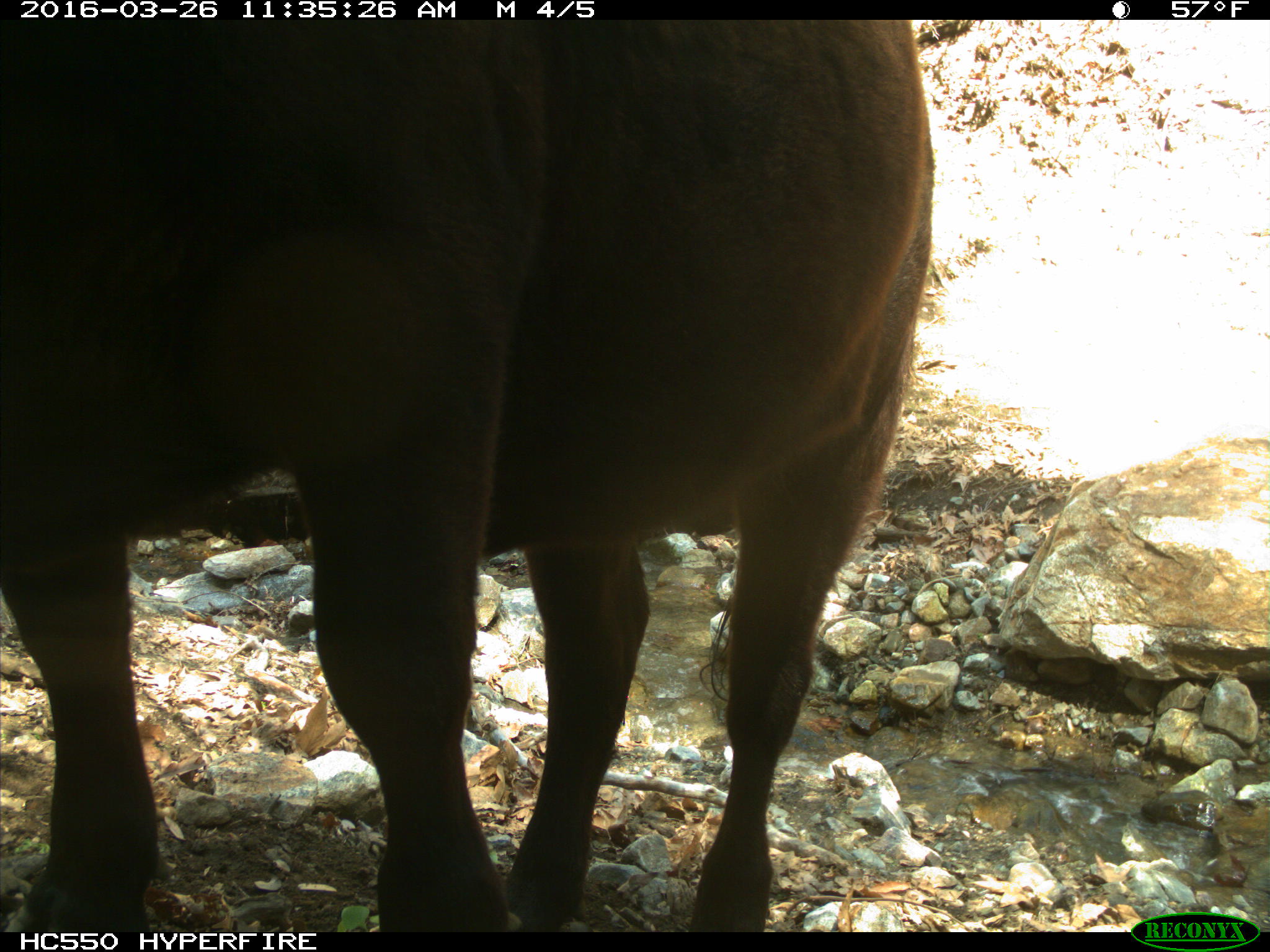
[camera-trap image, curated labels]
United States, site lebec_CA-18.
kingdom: Animalia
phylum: Chordata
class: Mammalia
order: Artiodactyla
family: Bovidae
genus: Bos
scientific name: Bos taurus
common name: domestic cow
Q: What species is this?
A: Bos taurus (domestic cow).